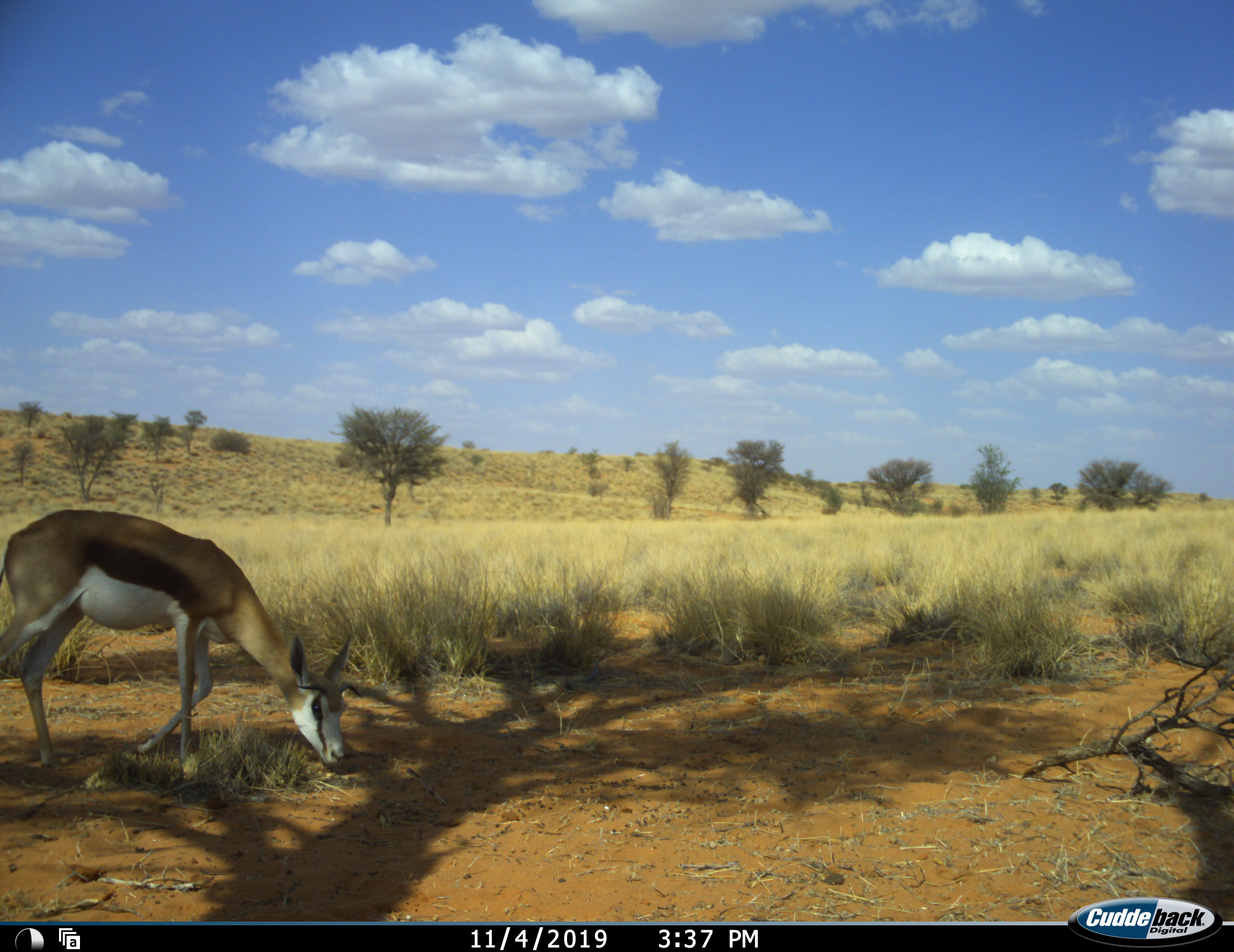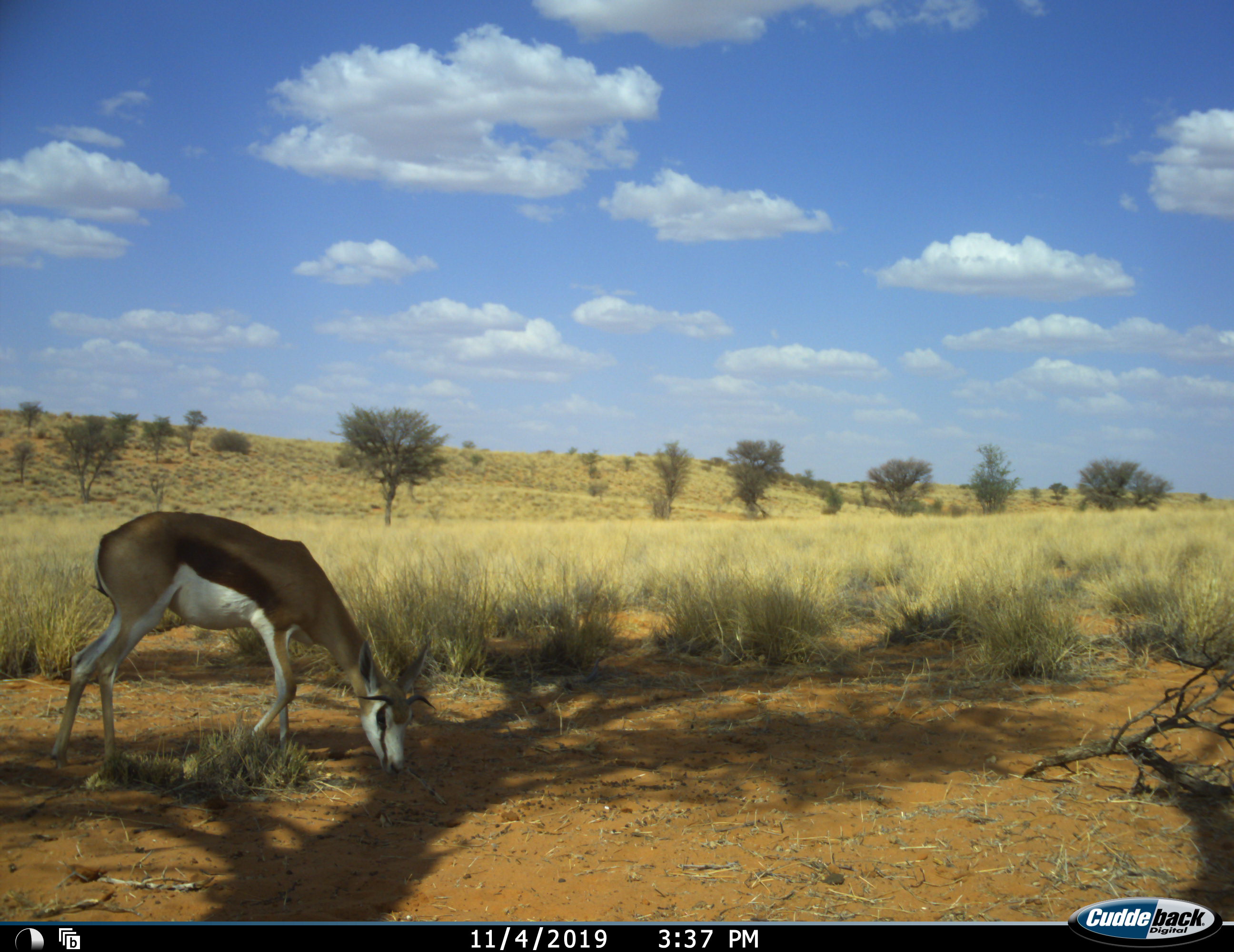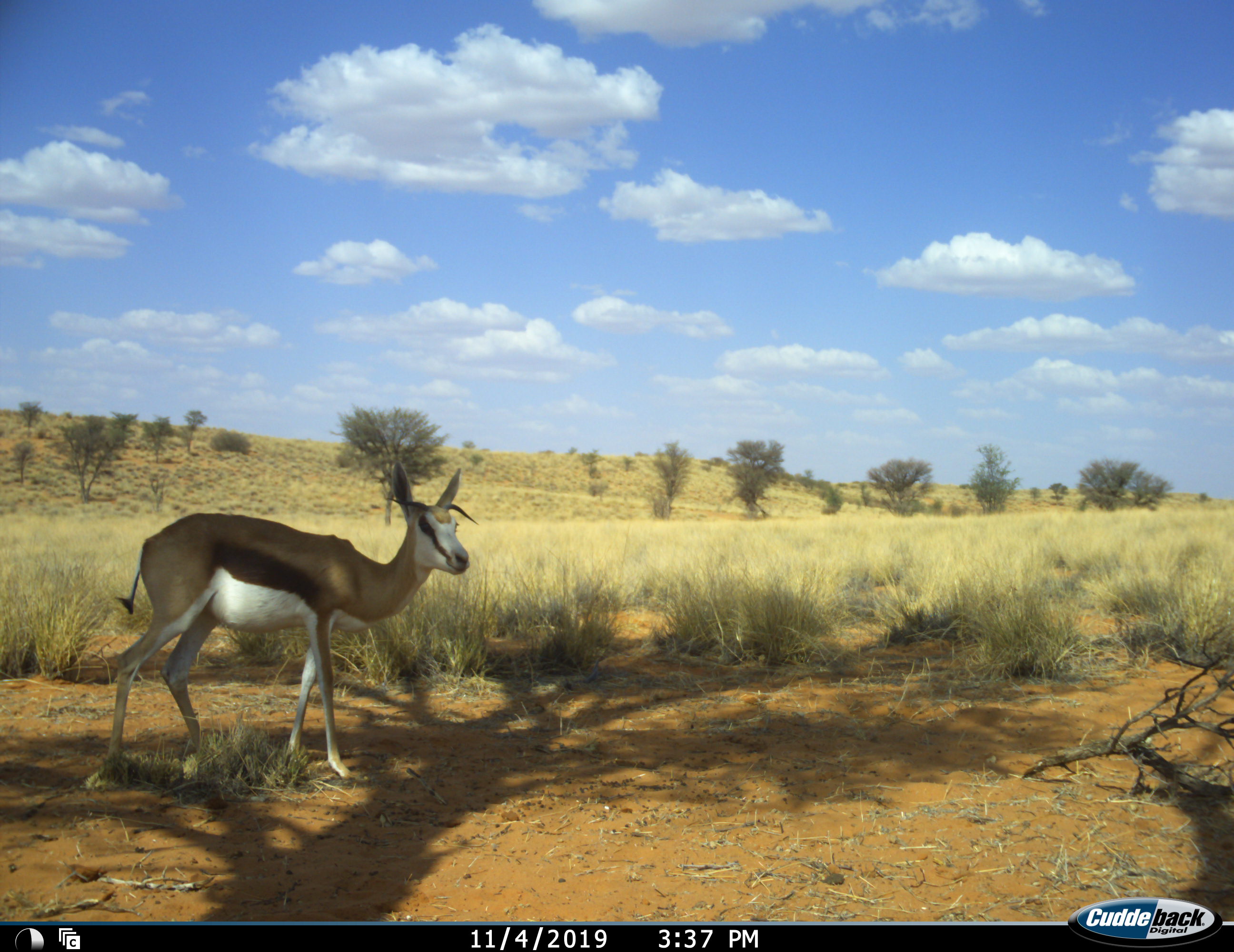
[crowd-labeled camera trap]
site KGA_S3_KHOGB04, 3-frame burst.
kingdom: Animalia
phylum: Chordata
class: Mammalia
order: Artiodactyla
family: Bovidae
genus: Antidorcas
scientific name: Antidorcas marsupialis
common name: springbok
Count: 1.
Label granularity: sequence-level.